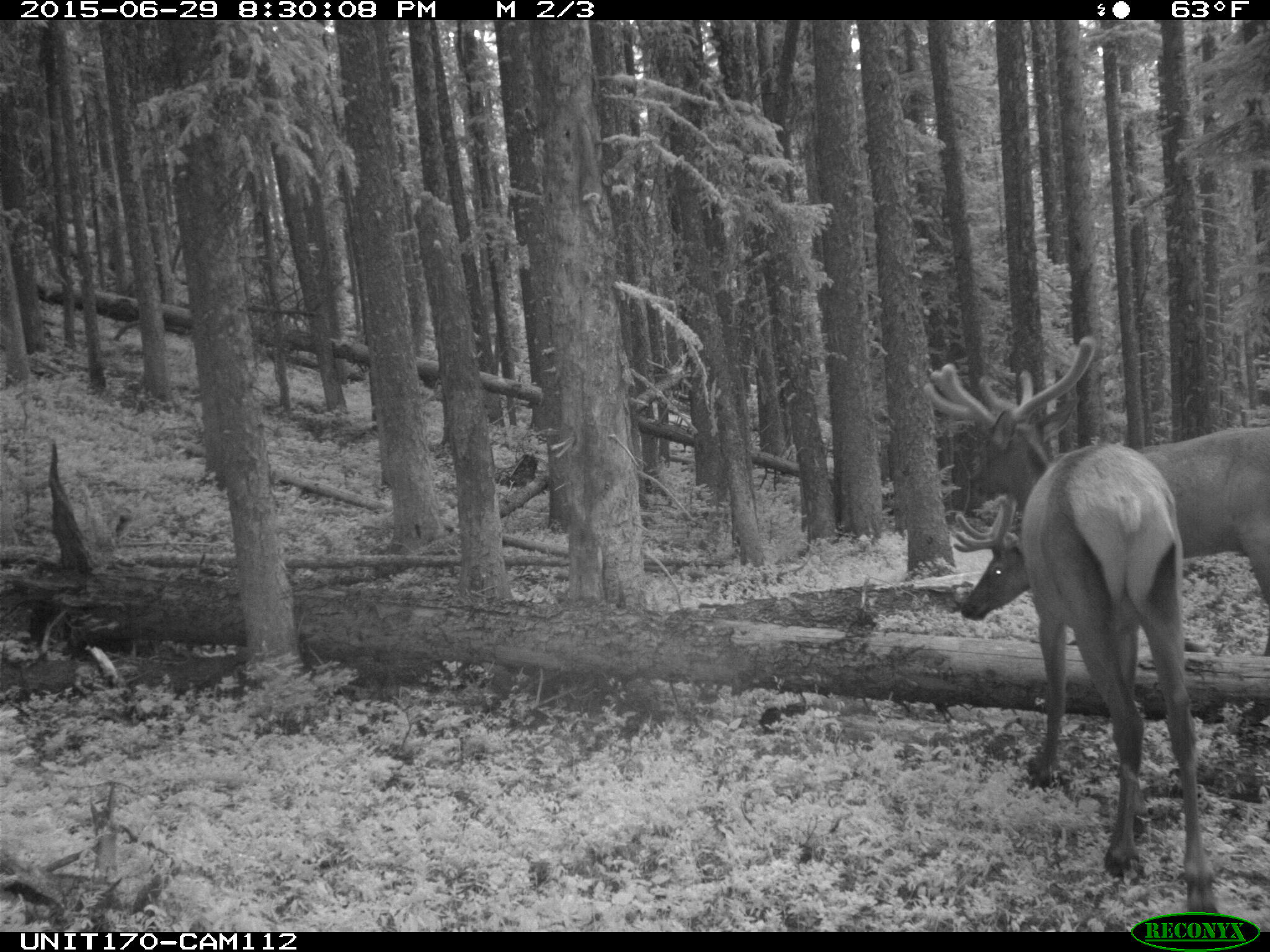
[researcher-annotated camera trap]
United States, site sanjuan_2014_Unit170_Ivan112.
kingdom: Animalia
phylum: Chordata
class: Mammalia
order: Artiodactyla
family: Cervidae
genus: Cervus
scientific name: Cervus elaphus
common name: red deer